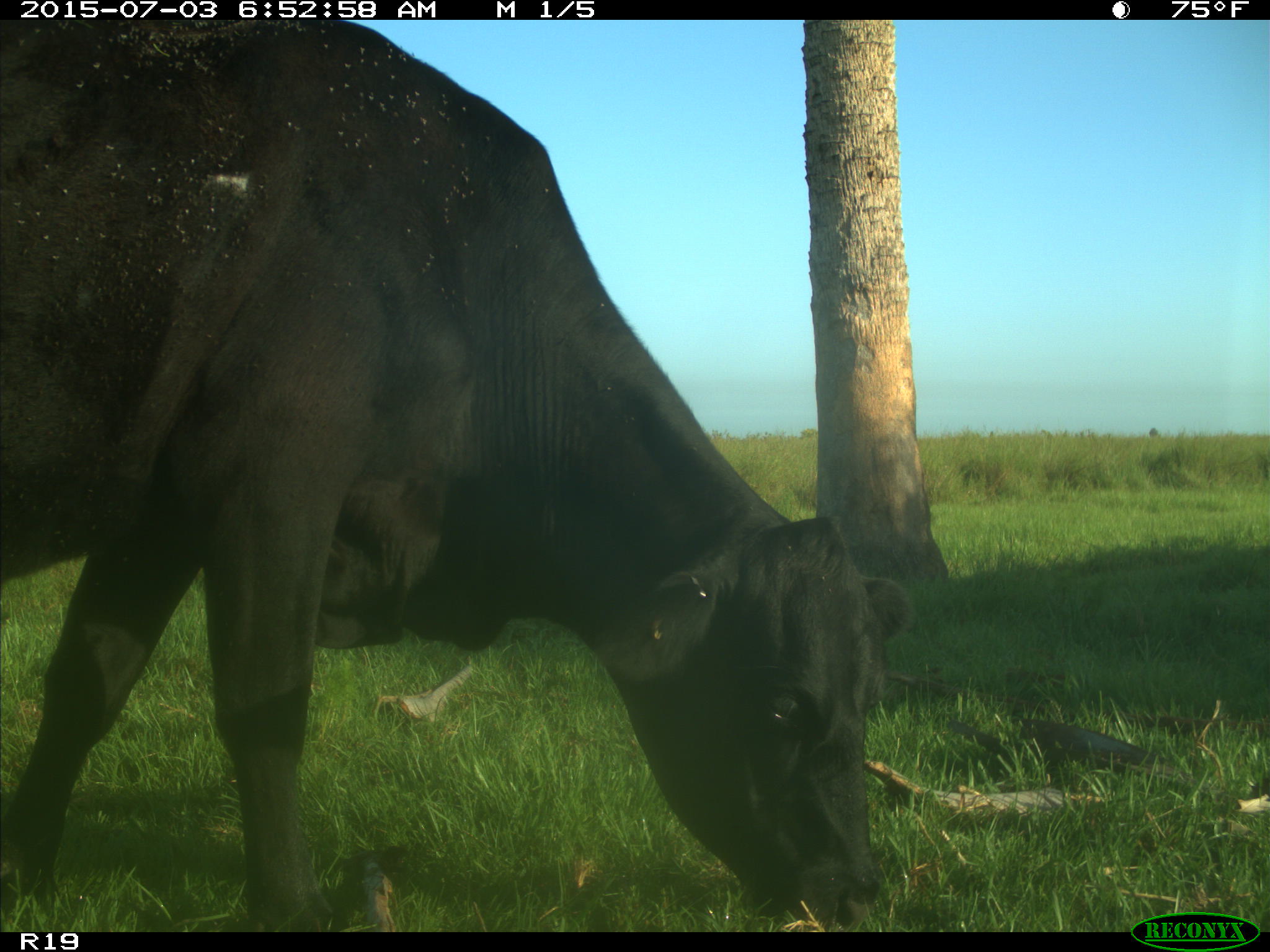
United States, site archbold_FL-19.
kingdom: Animalia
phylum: Chordata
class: Mammalia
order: Artiodactyla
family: Bovidae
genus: Bos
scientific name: Bos taurus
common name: domestic cow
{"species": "Bos taurus (domestic cow)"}